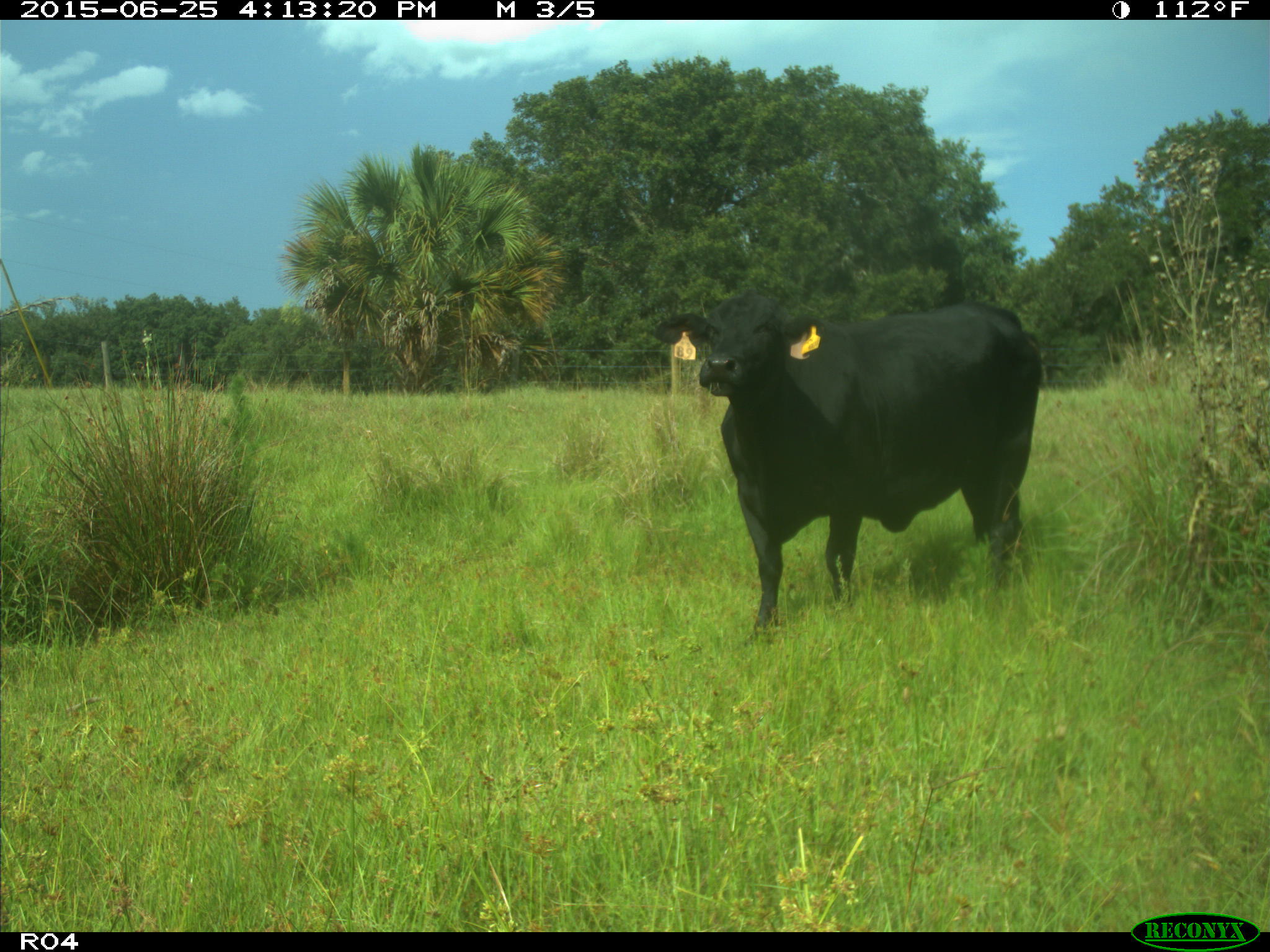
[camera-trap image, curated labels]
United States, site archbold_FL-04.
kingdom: Animalia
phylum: Chordata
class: Mammalia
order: Artiodactyla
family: Bovidae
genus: Bos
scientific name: Bos taurus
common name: domestic cow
Bos taurus (domestic cow).